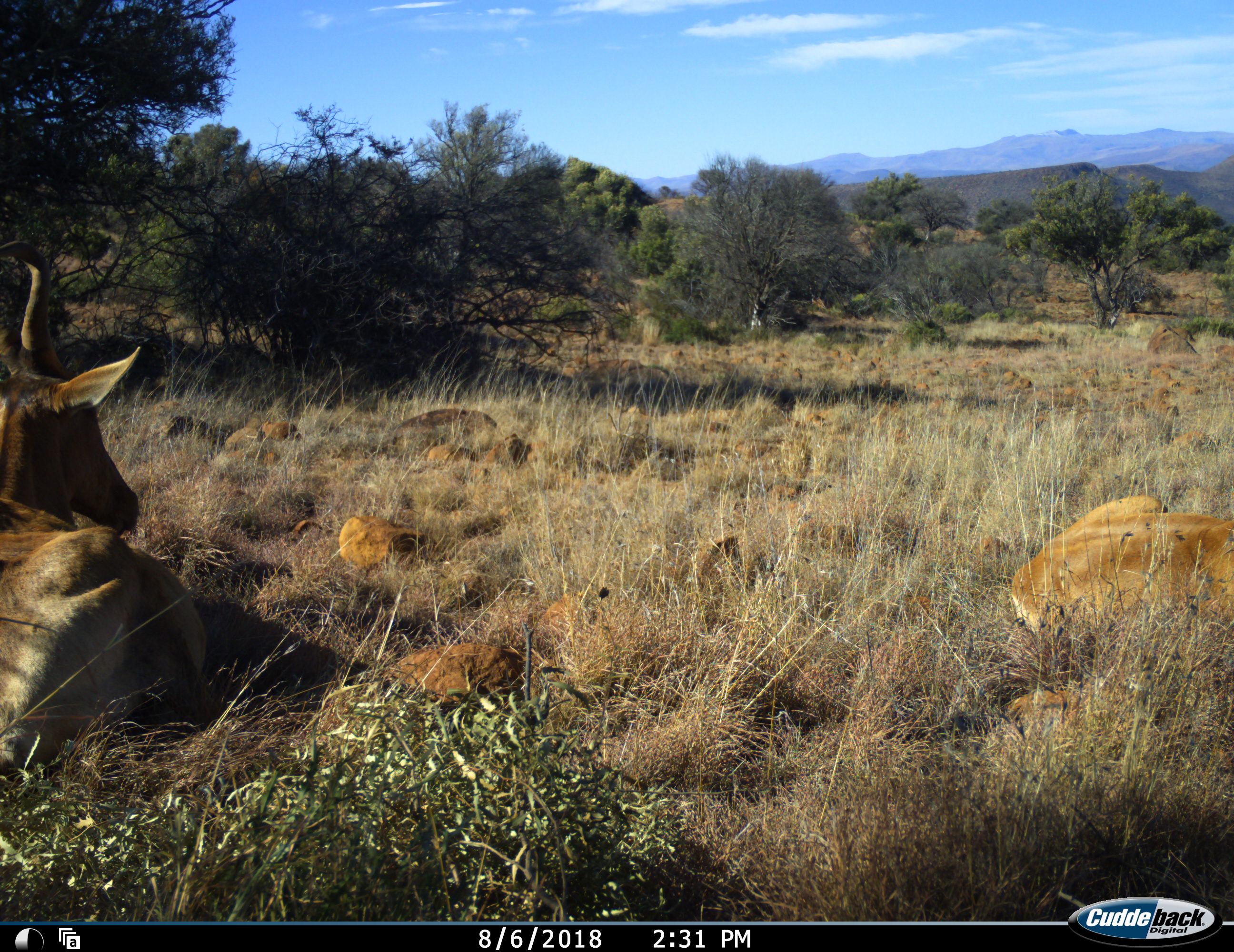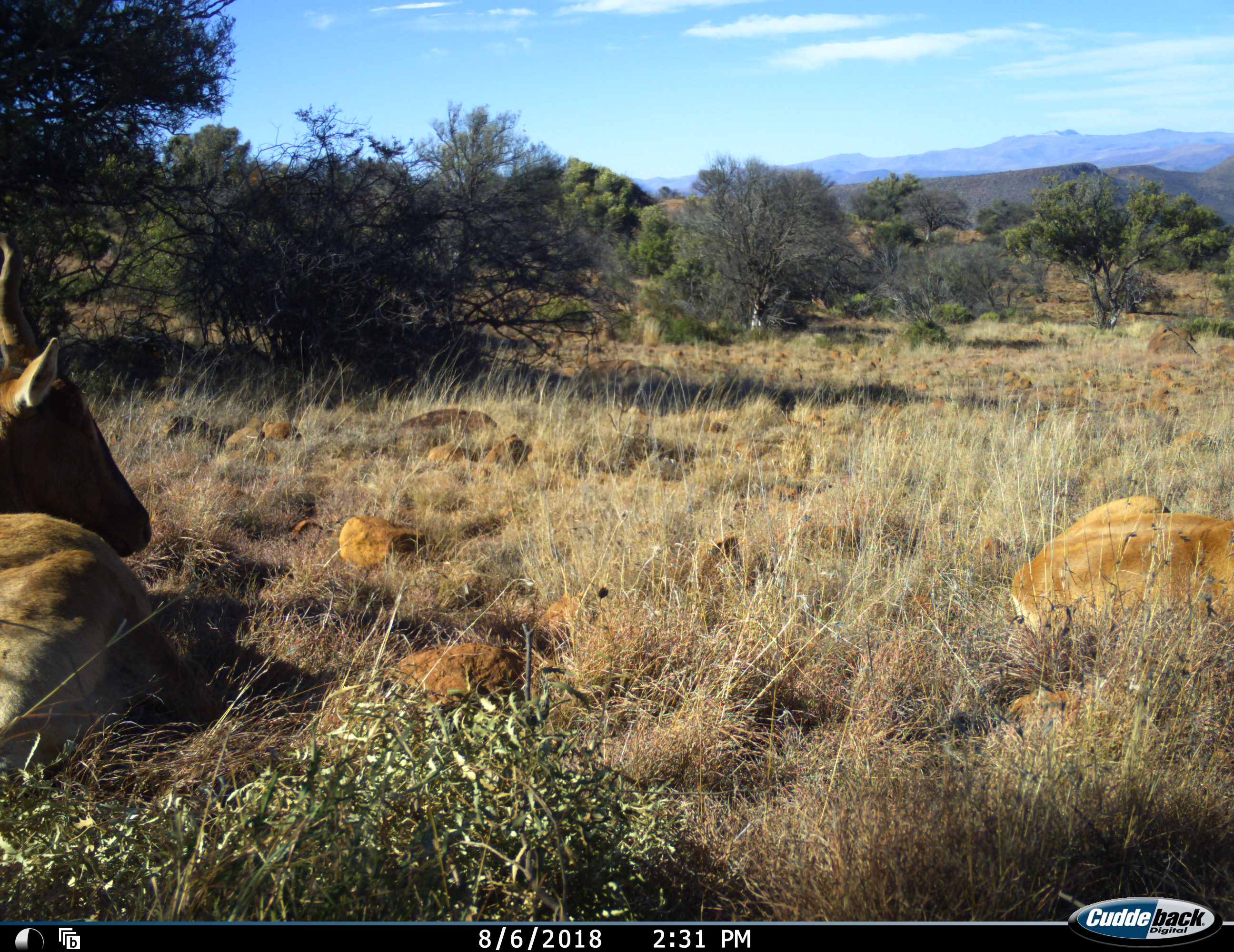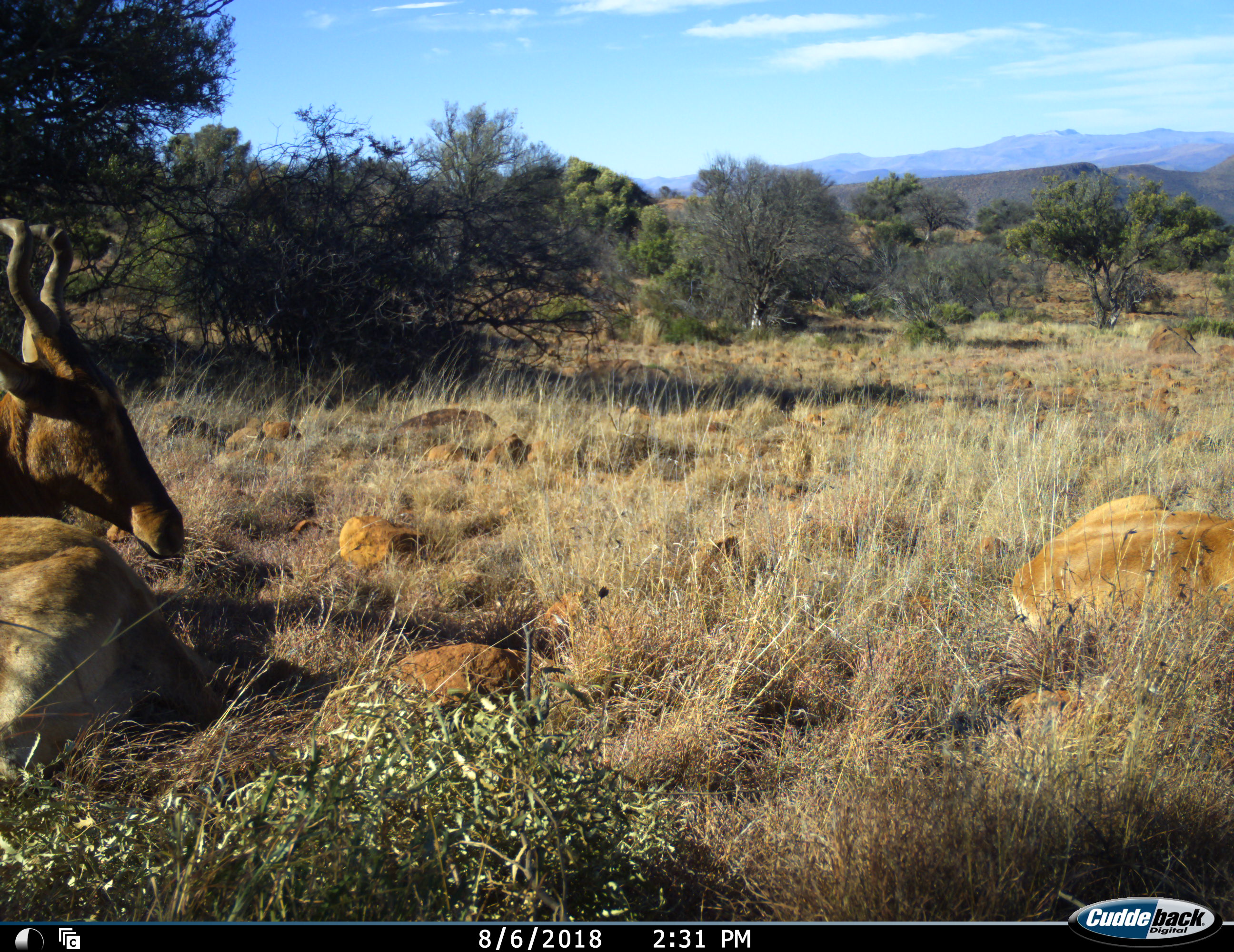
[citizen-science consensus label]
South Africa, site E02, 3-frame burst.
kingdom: Animalia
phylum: Chordata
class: Mammalia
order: Artiodactyla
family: Bovidae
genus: Alcelaphus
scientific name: Alcelaphus buselaphus caama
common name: red hartebeest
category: hartebeestred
Hartebeestred (red hartebeest) (Alcelaphus buselaphus caama), count 2. Behavior (volunteer vote fractions): standing 0%, resting 100%, moving 0%, interacting 0%. Young present (vote fraction): 11%. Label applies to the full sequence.